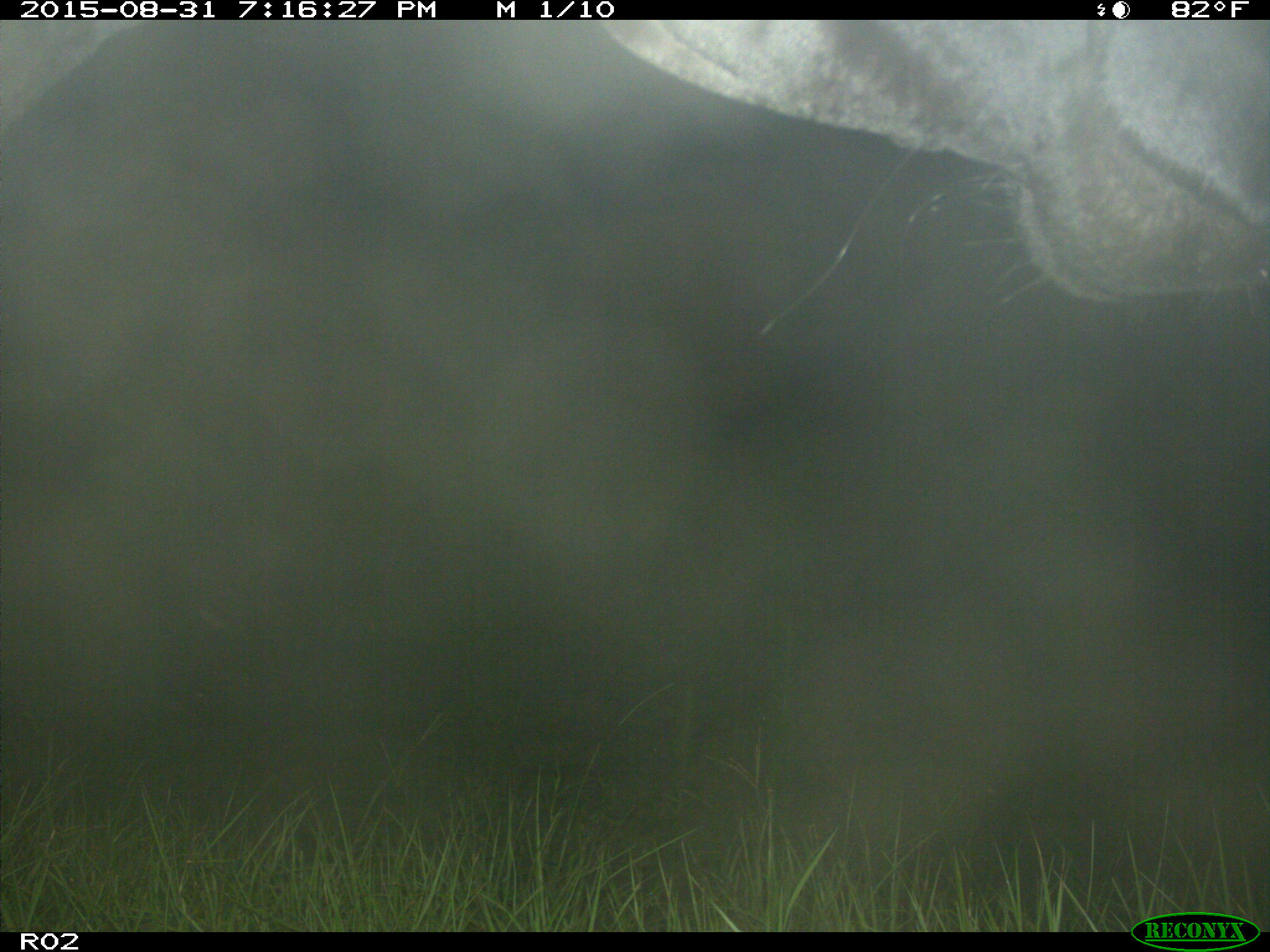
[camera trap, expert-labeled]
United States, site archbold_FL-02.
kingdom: Animalia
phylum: Chordata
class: Mammalia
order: Artiodactyla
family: Bovidae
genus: Bos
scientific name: Bos taurus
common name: domestic cow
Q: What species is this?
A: Bos taurus (domestic cow).